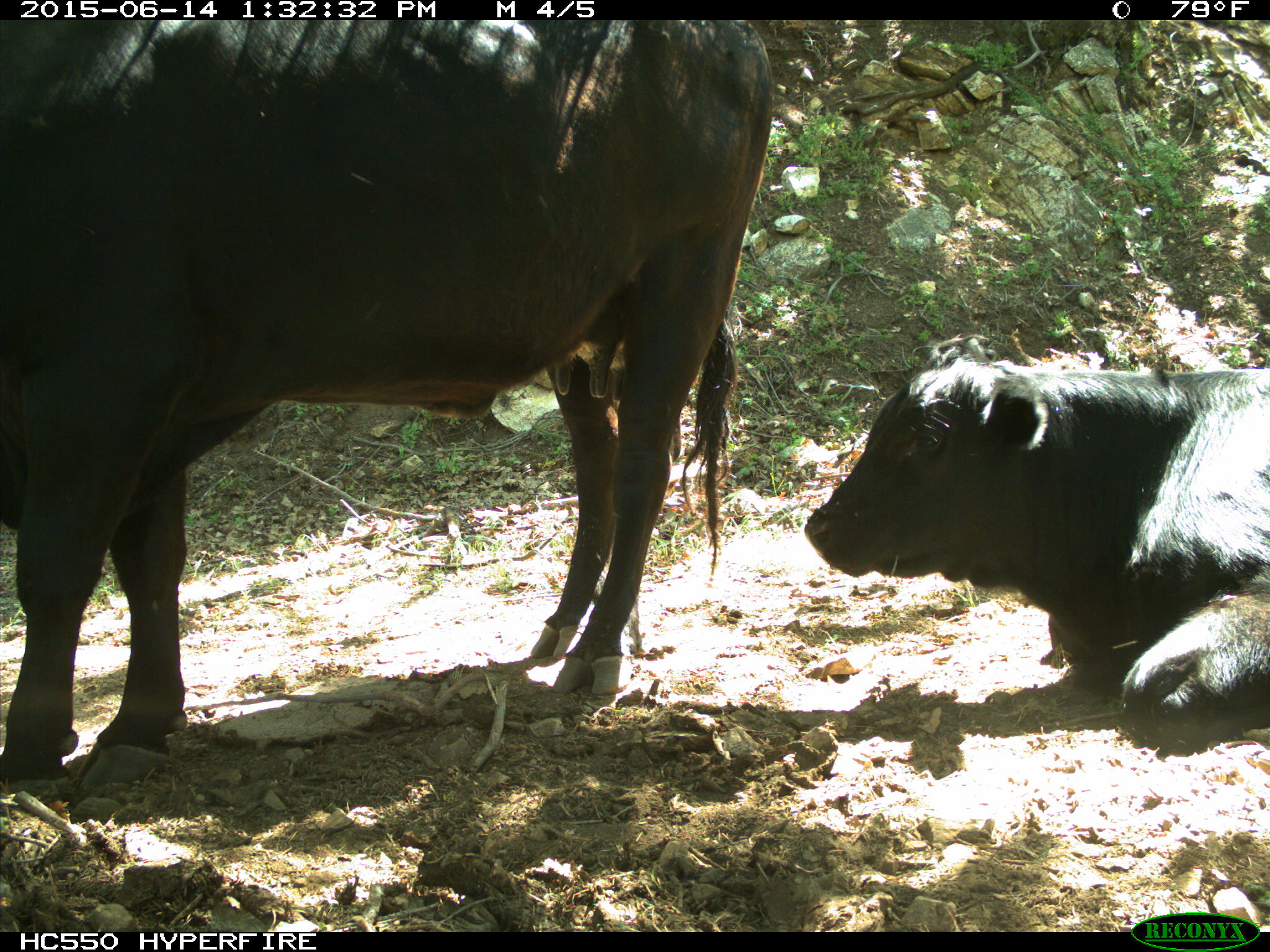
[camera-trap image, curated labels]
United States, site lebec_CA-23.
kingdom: Animalia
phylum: Chordata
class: Mammalia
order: Artiodactyla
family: Bovidae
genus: Bos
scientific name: Bos taurus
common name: domestic cow